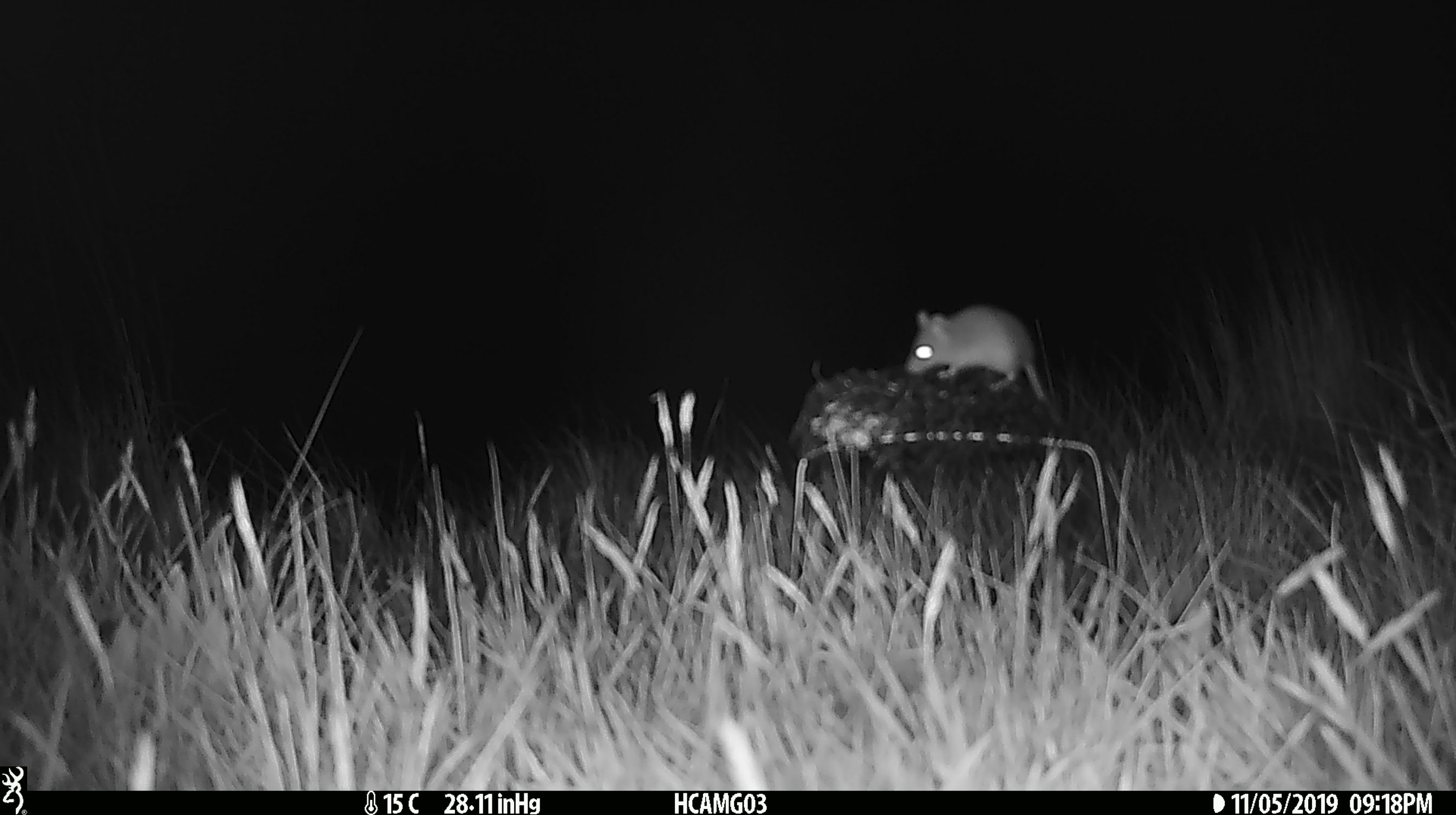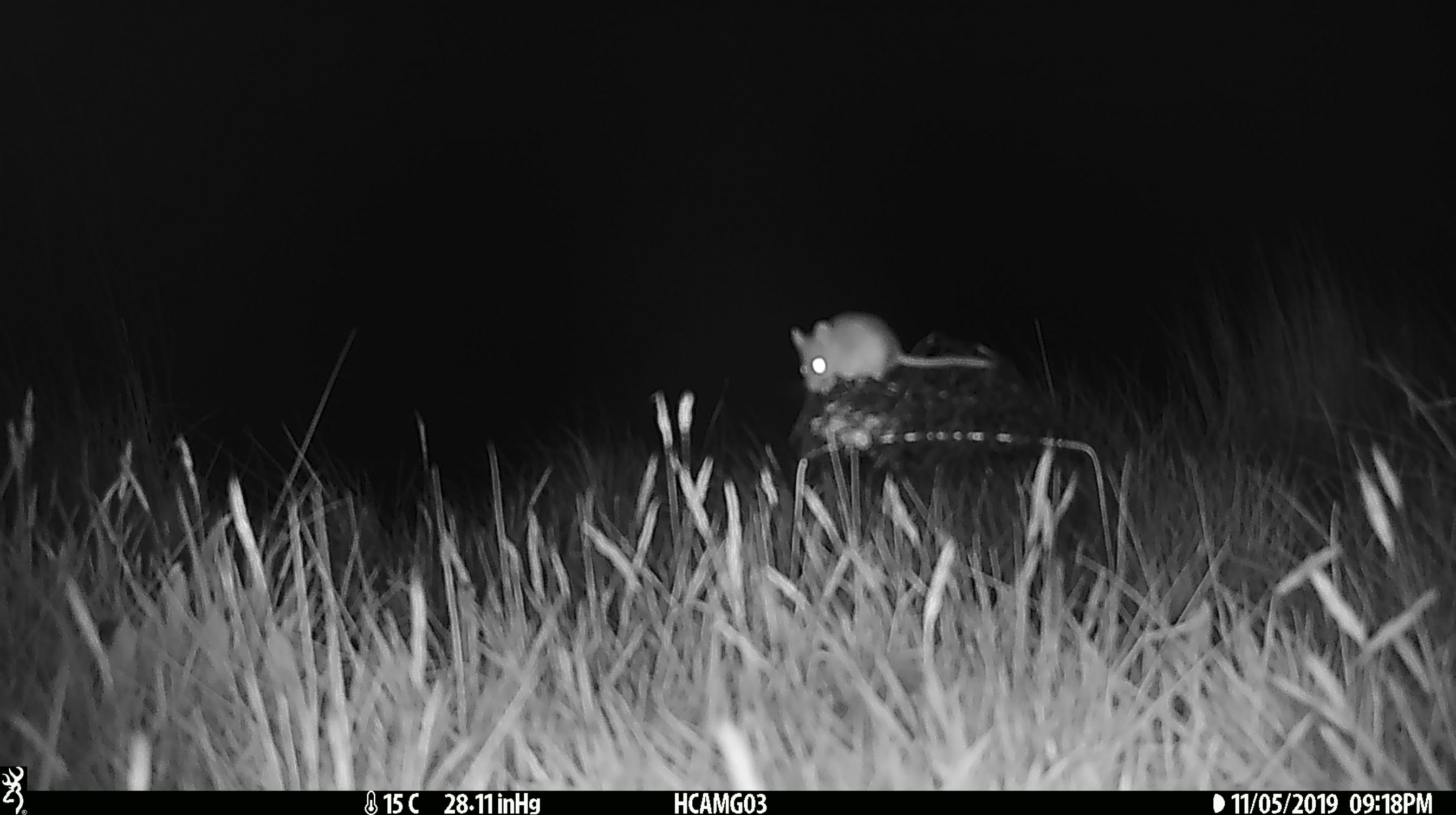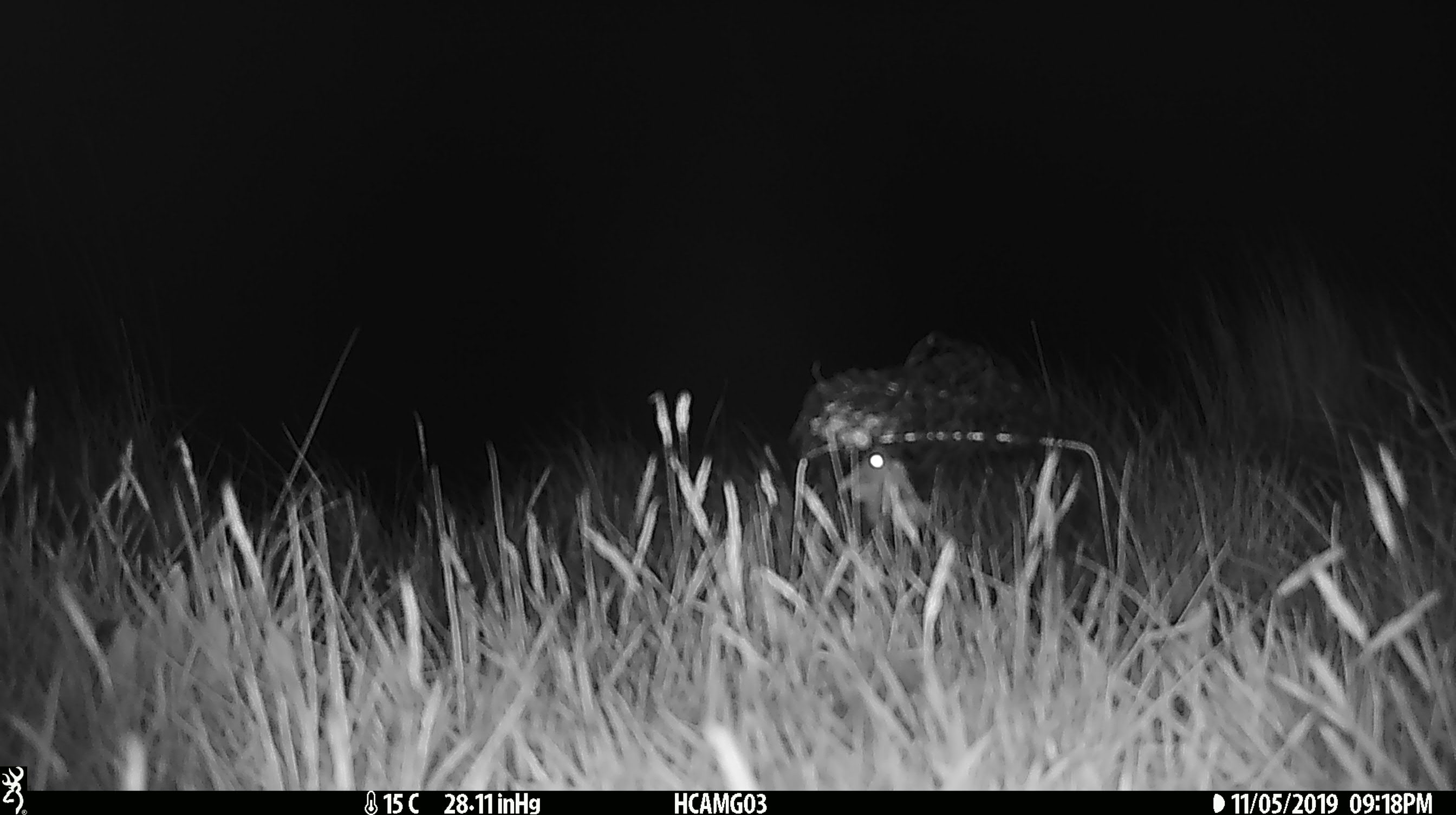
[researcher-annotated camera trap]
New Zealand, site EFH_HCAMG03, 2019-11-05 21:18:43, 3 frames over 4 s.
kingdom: Animalia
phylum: Chordata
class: Mammalia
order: Rodentia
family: Muridae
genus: Mus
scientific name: Mus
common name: mouse